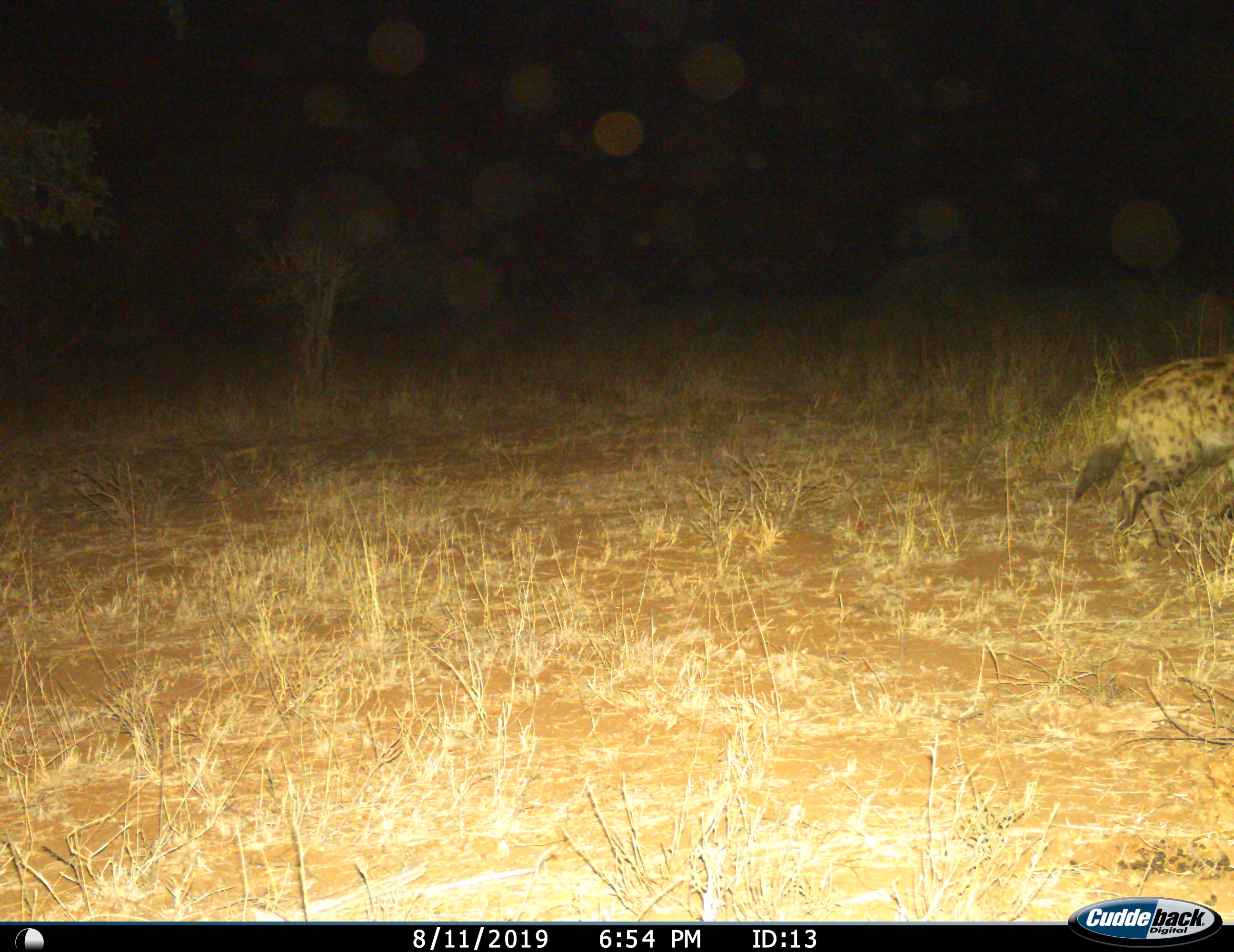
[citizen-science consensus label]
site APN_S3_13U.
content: unidentified animal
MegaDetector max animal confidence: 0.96